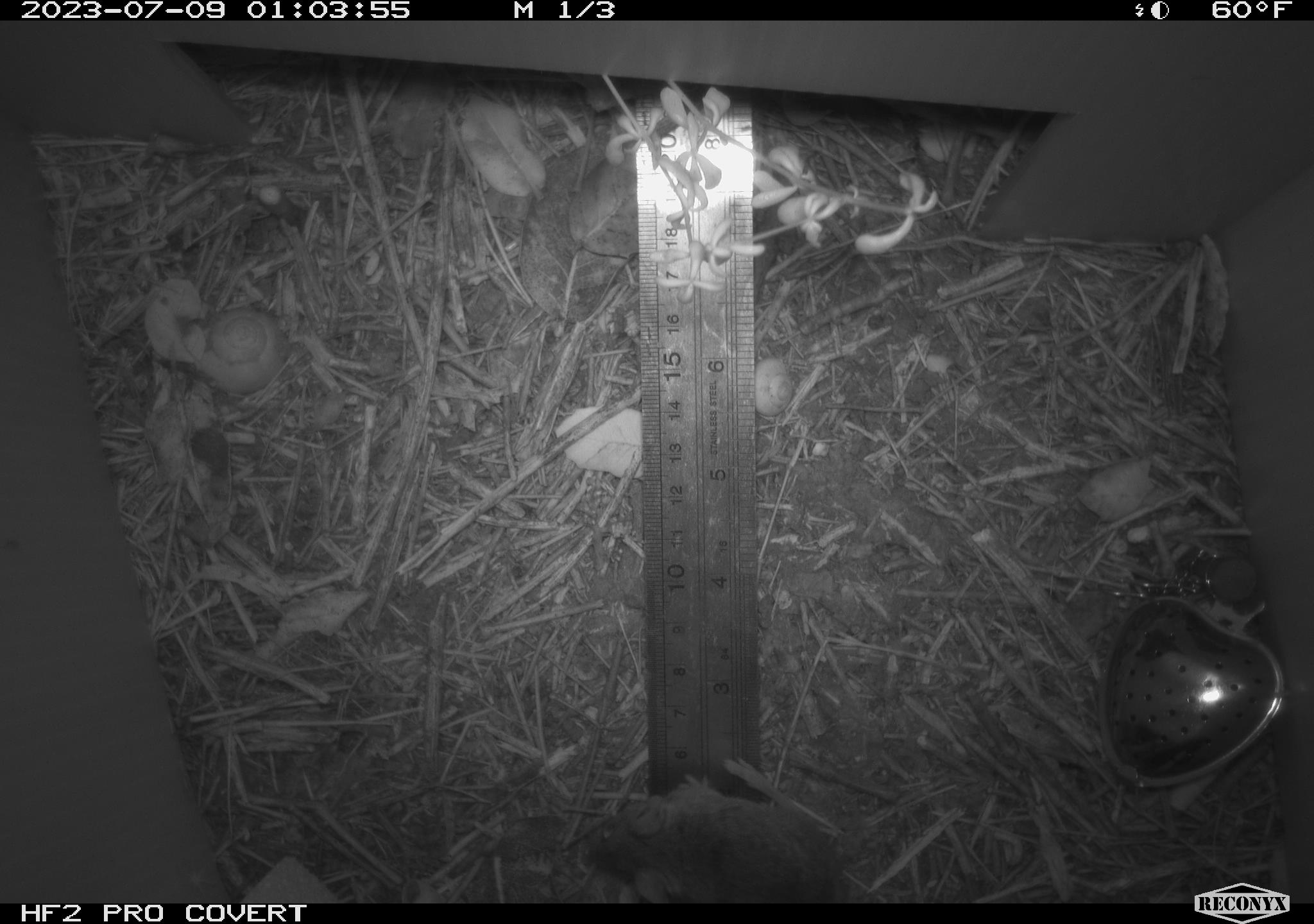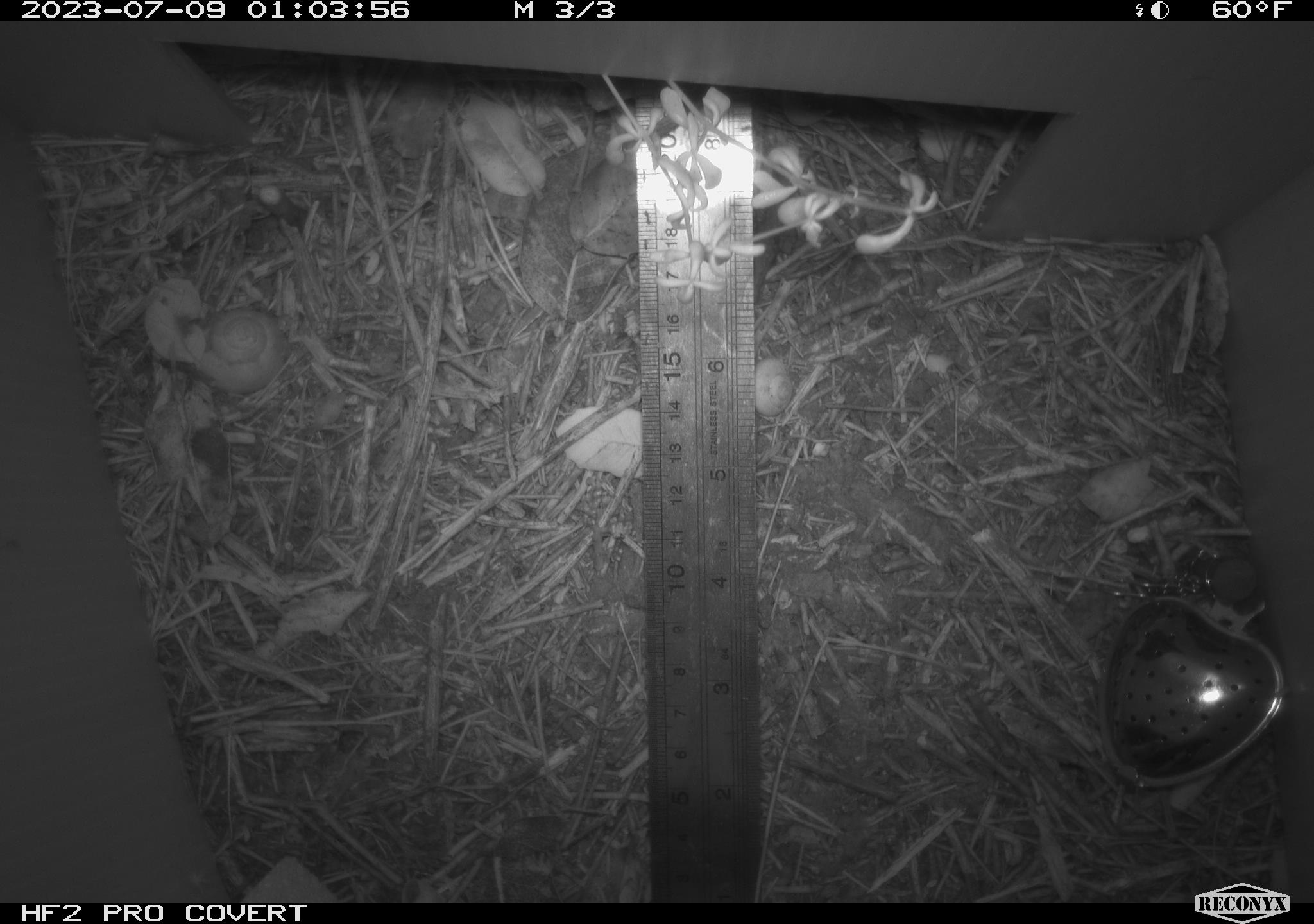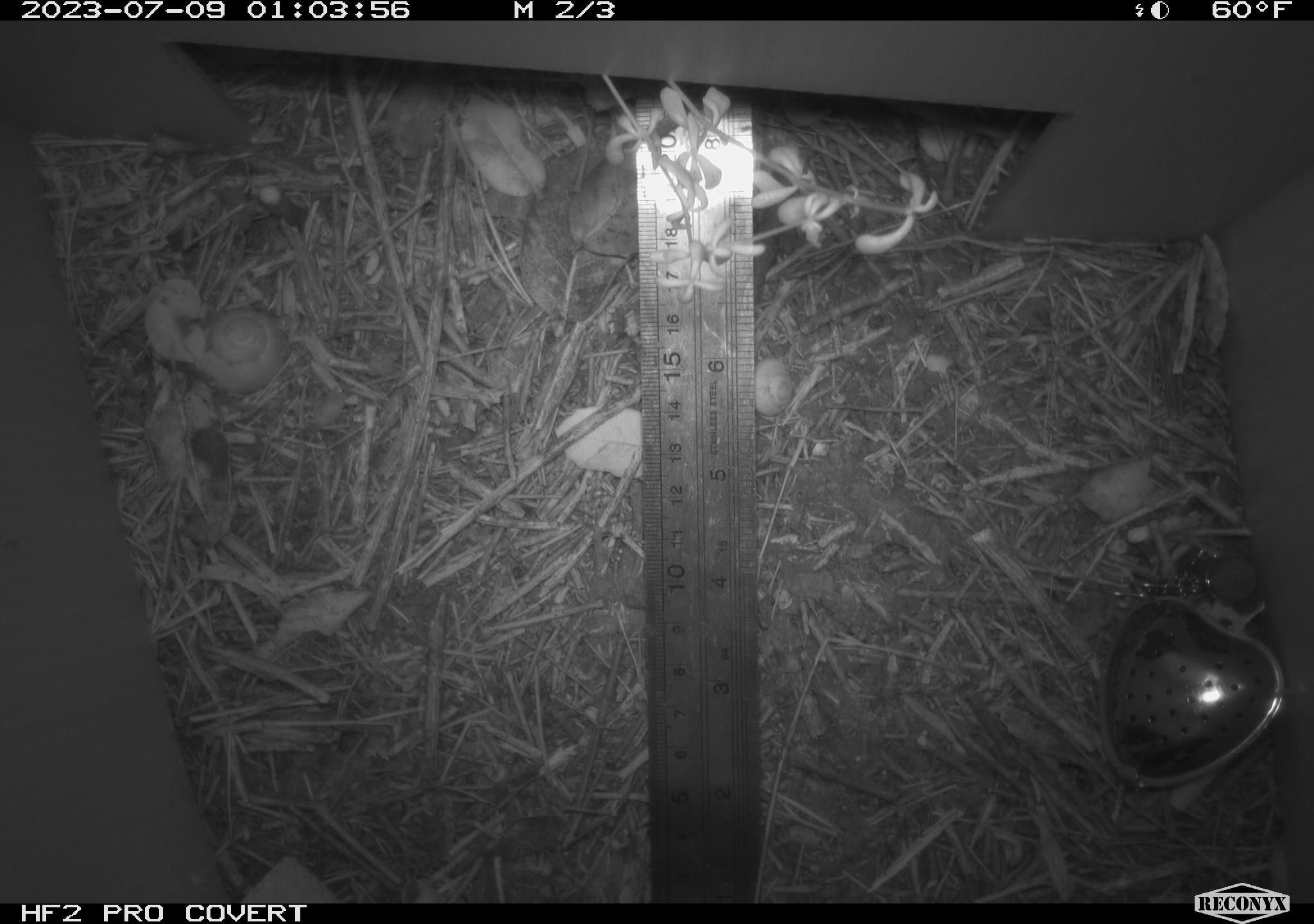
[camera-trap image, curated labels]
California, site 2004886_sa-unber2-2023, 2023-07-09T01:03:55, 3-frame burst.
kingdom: Animalia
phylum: Chordata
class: Mammalia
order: Rodentia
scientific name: Rodentia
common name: mouse species